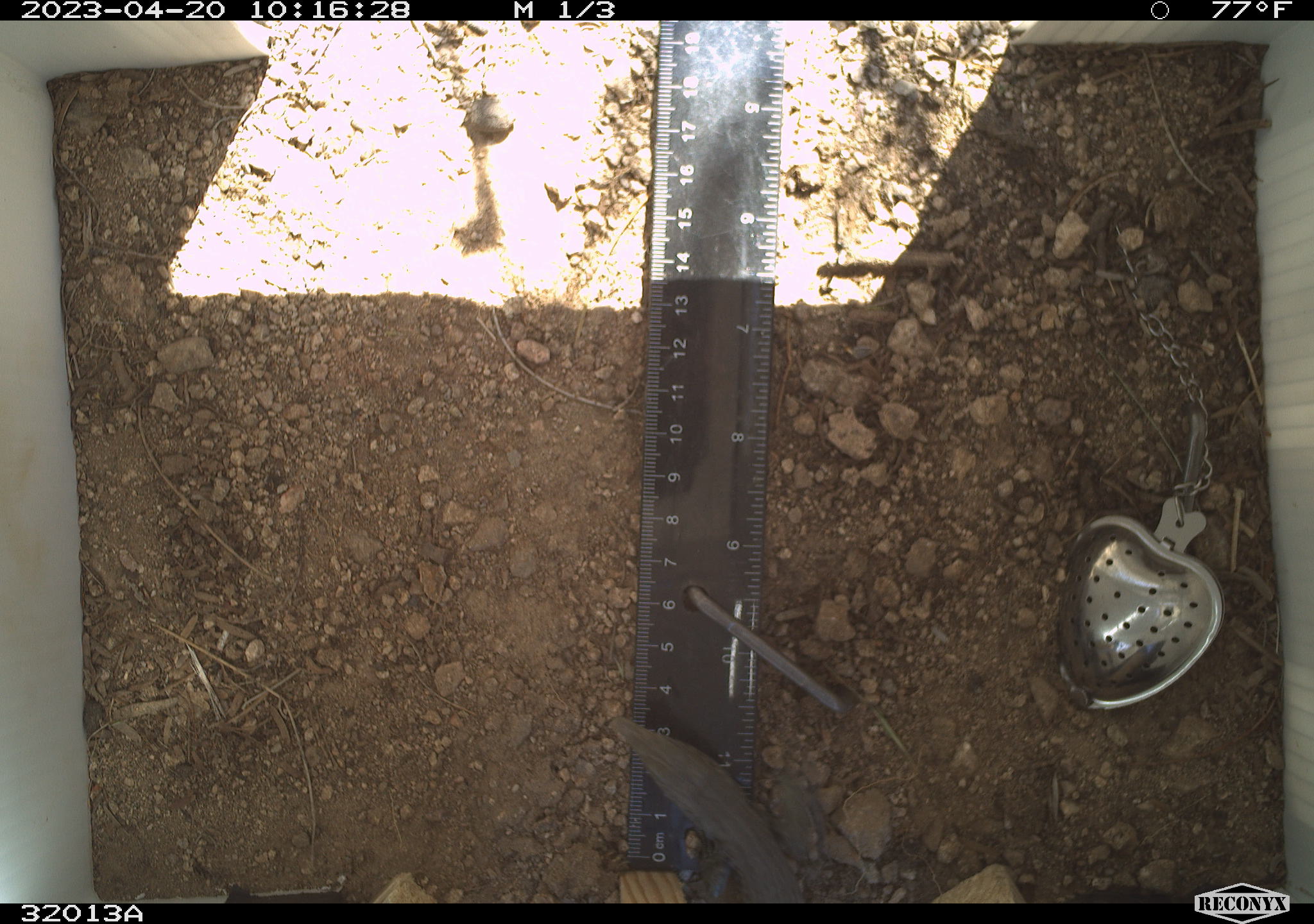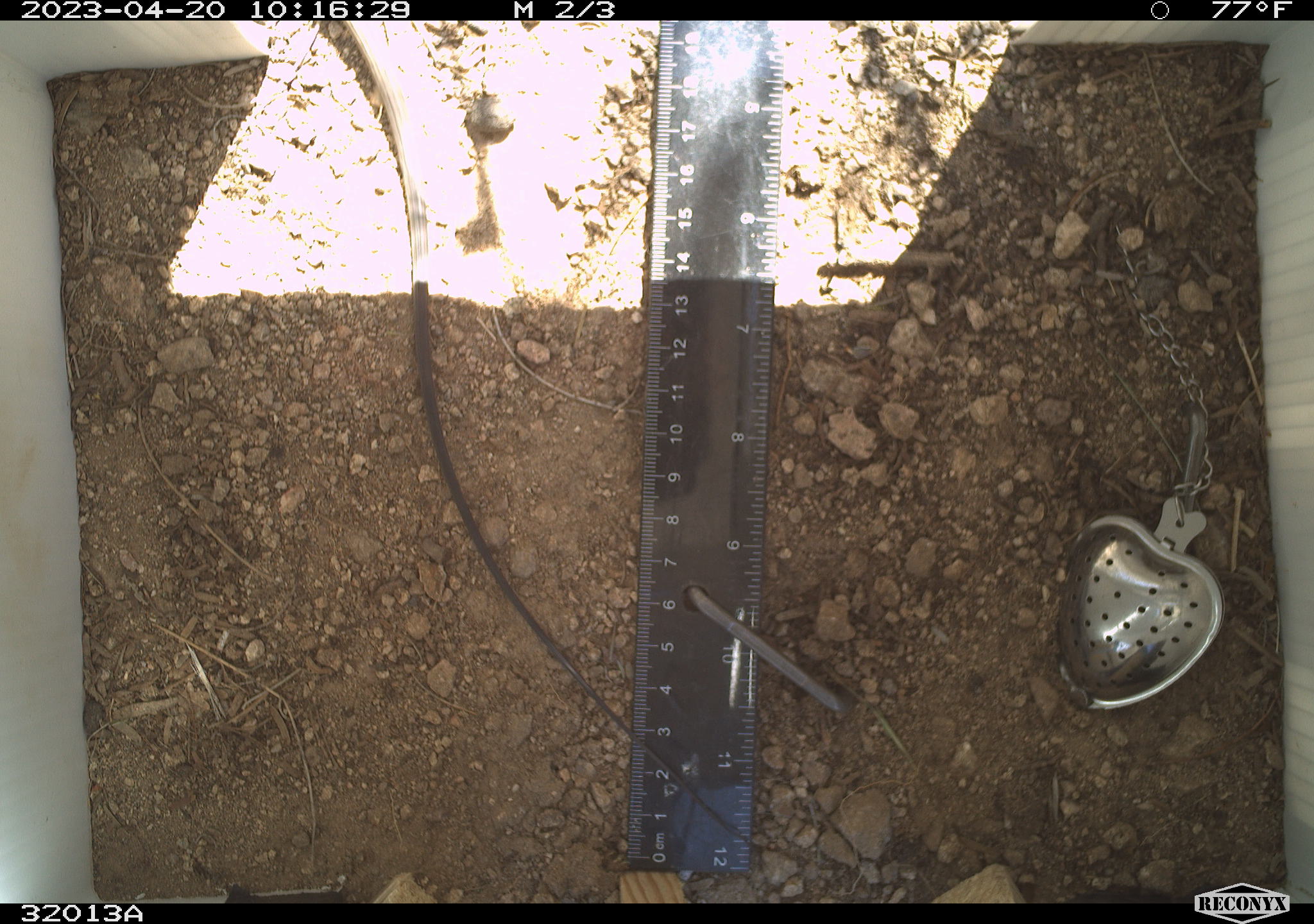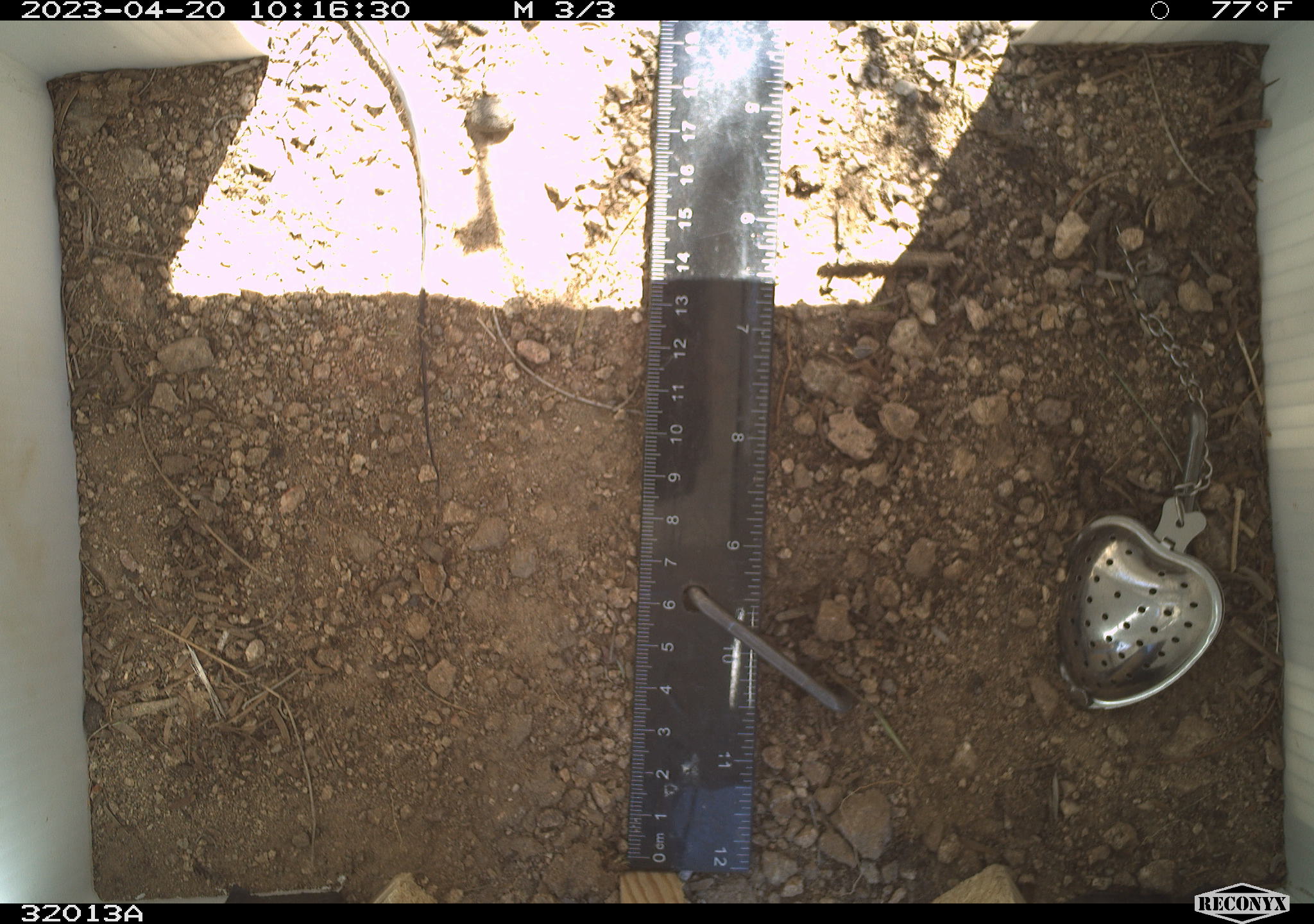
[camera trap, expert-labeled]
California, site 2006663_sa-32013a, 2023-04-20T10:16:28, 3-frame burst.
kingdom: Animalia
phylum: Chordata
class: Reptilia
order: Squamata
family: Teiidae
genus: Aspidoscelis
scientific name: Aspidoscelis tigris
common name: western whiptail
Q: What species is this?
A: Western whiptail (Aspidoscelis tigris).